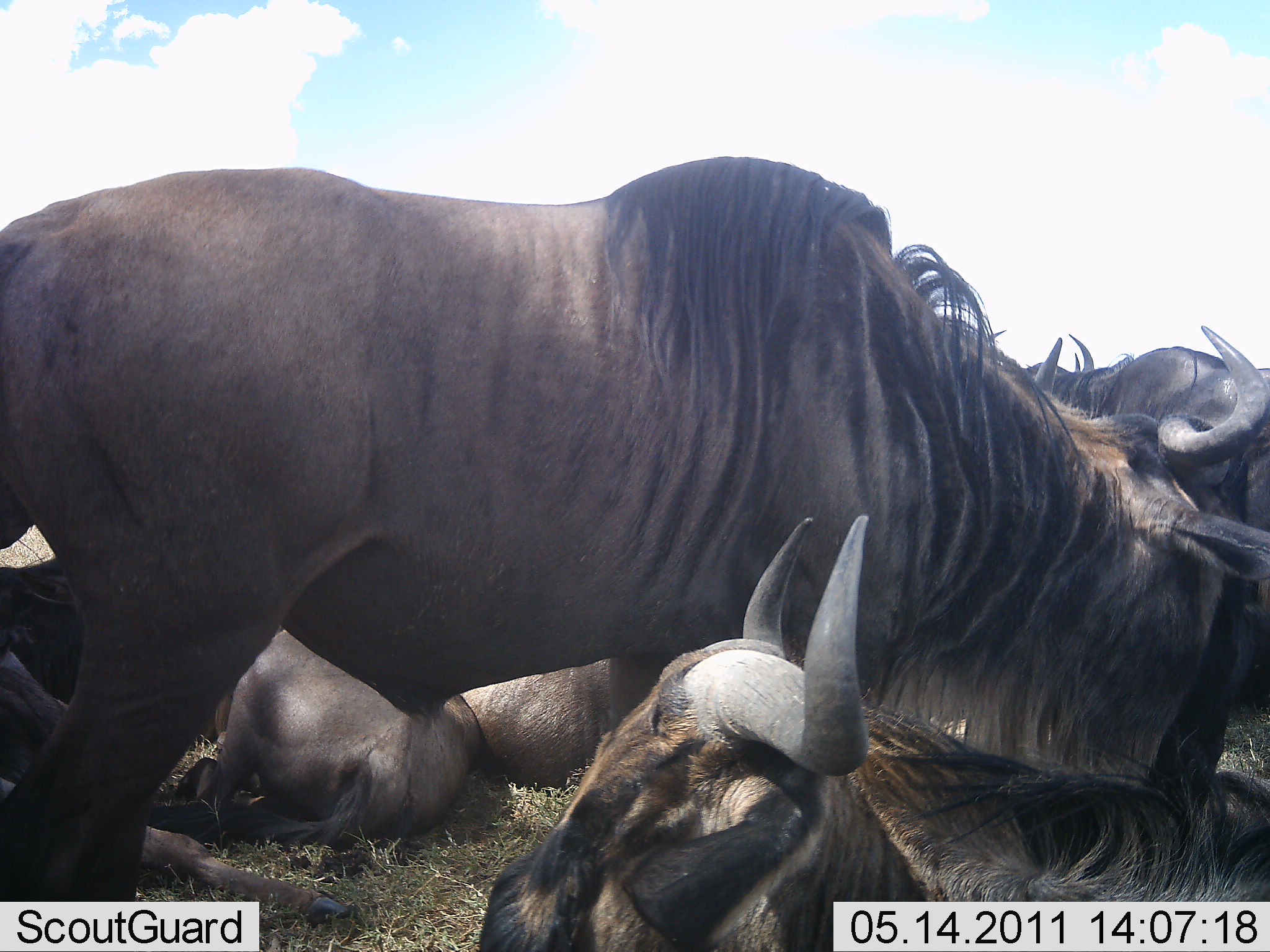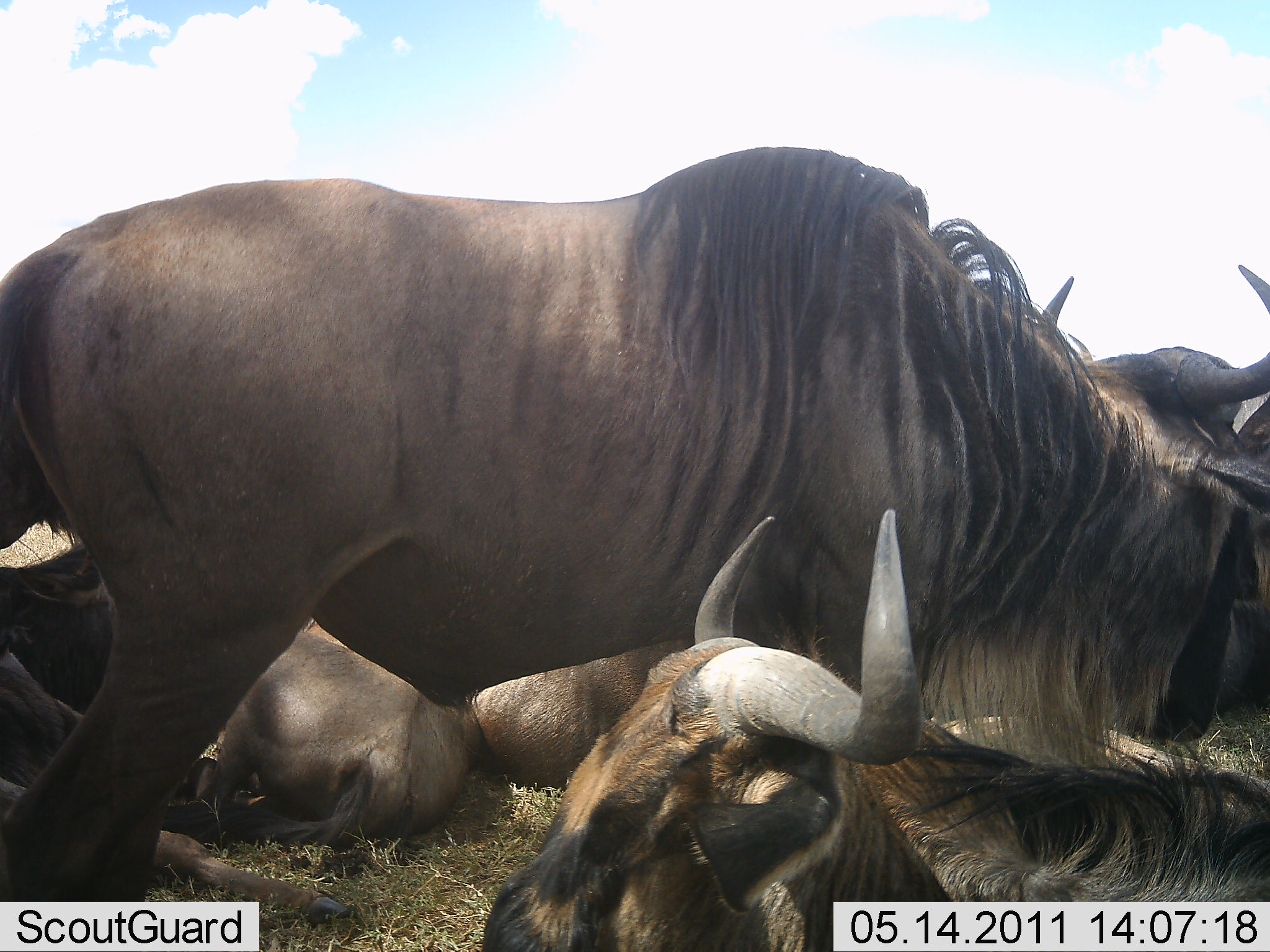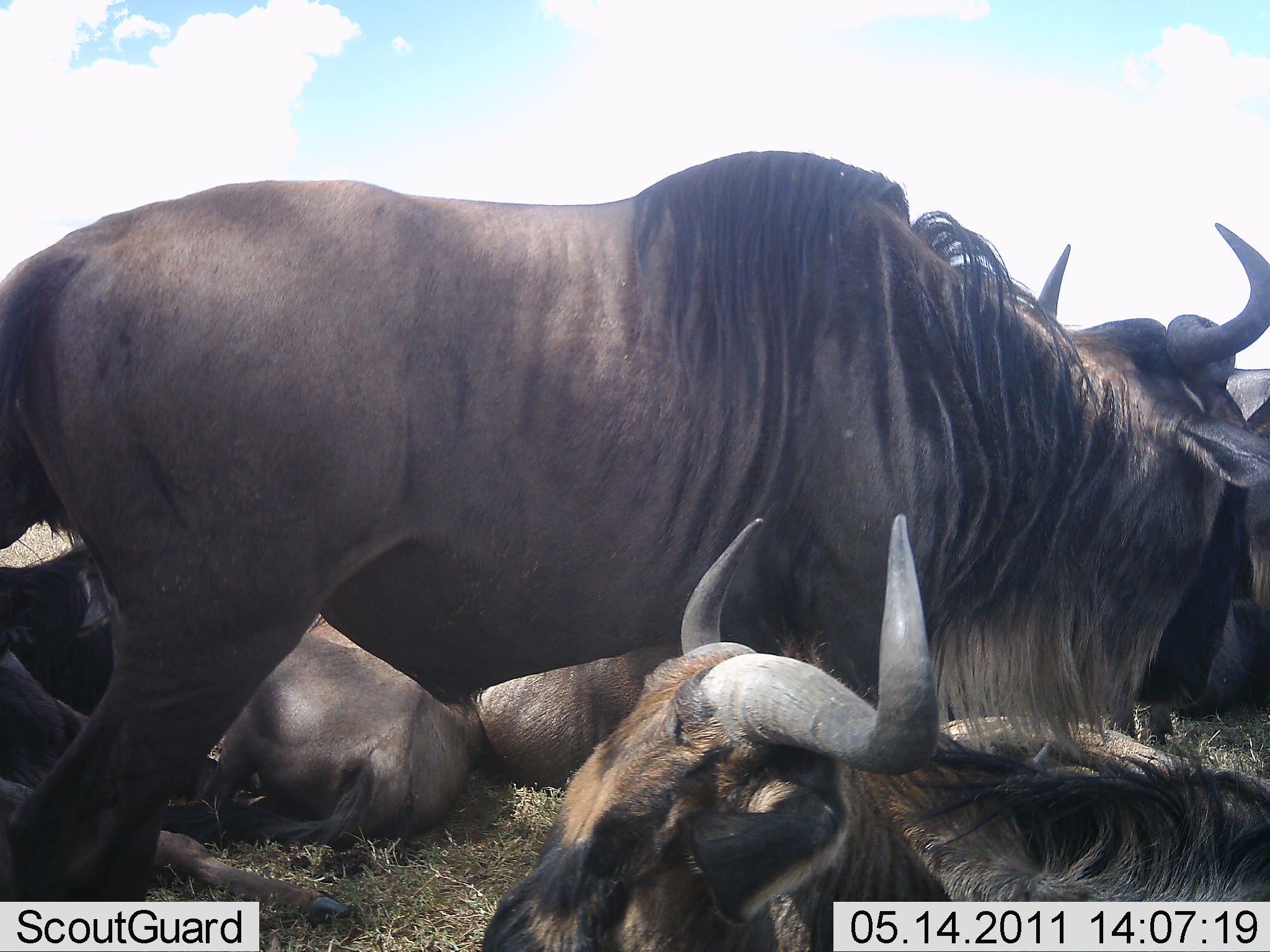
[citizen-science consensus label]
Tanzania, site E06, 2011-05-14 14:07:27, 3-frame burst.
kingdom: Animalia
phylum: Chordata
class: Mammalia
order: Artiodactyla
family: Bovidae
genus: Connochaetes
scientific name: Connochaetes taurinus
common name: blue wildebeest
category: wildebeest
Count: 5.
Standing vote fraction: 69%.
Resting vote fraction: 100%.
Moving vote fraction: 0%.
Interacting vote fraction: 31%.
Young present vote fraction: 0%.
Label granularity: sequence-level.